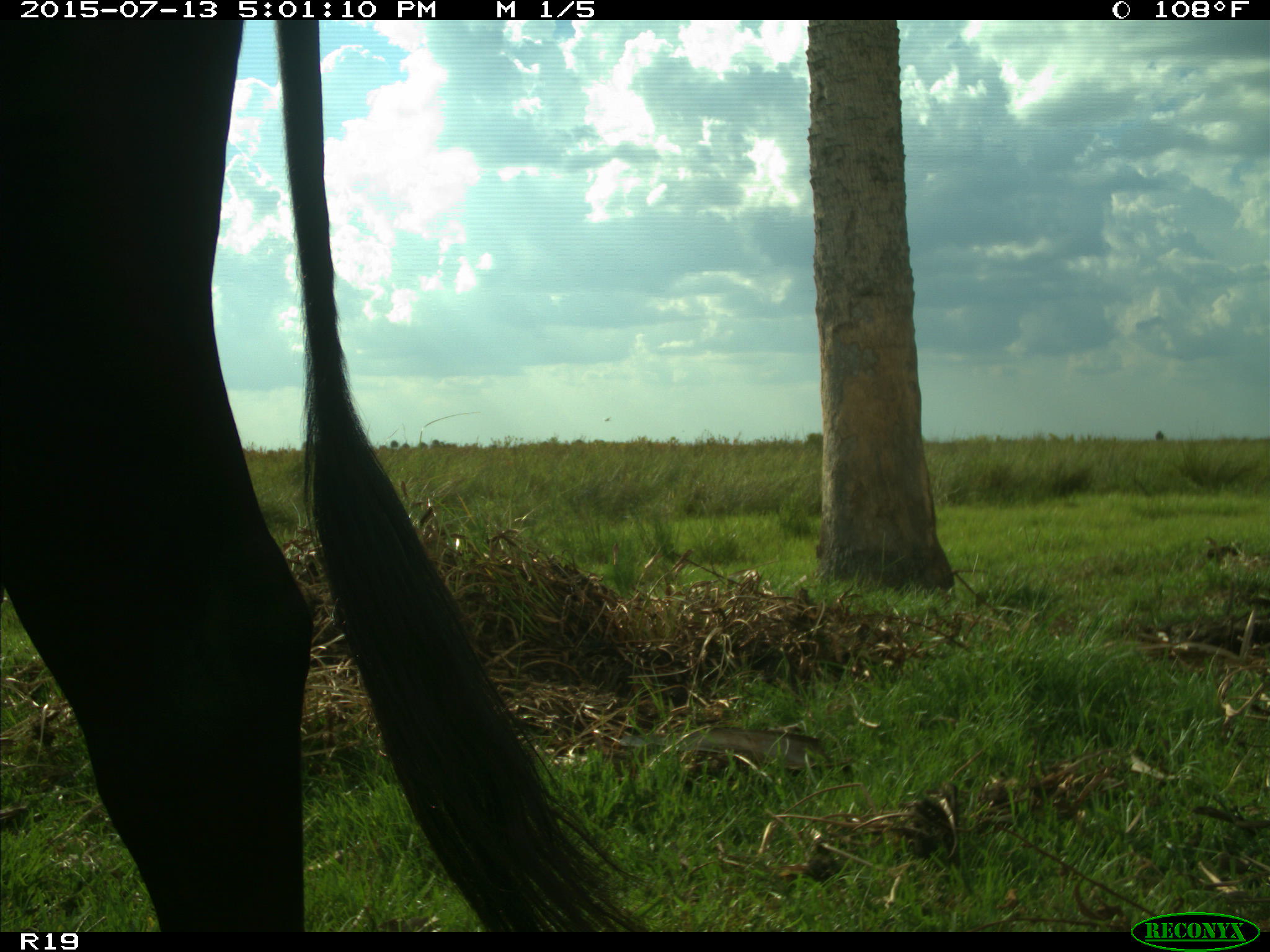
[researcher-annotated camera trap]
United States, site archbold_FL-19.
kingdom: Animalia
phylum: Chordata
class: Mammalia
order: Artiodactyla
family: Bovidae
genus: Bos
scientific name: Bos taurus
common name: domestic cow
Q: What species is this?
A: Bos taurus (domestic cow).